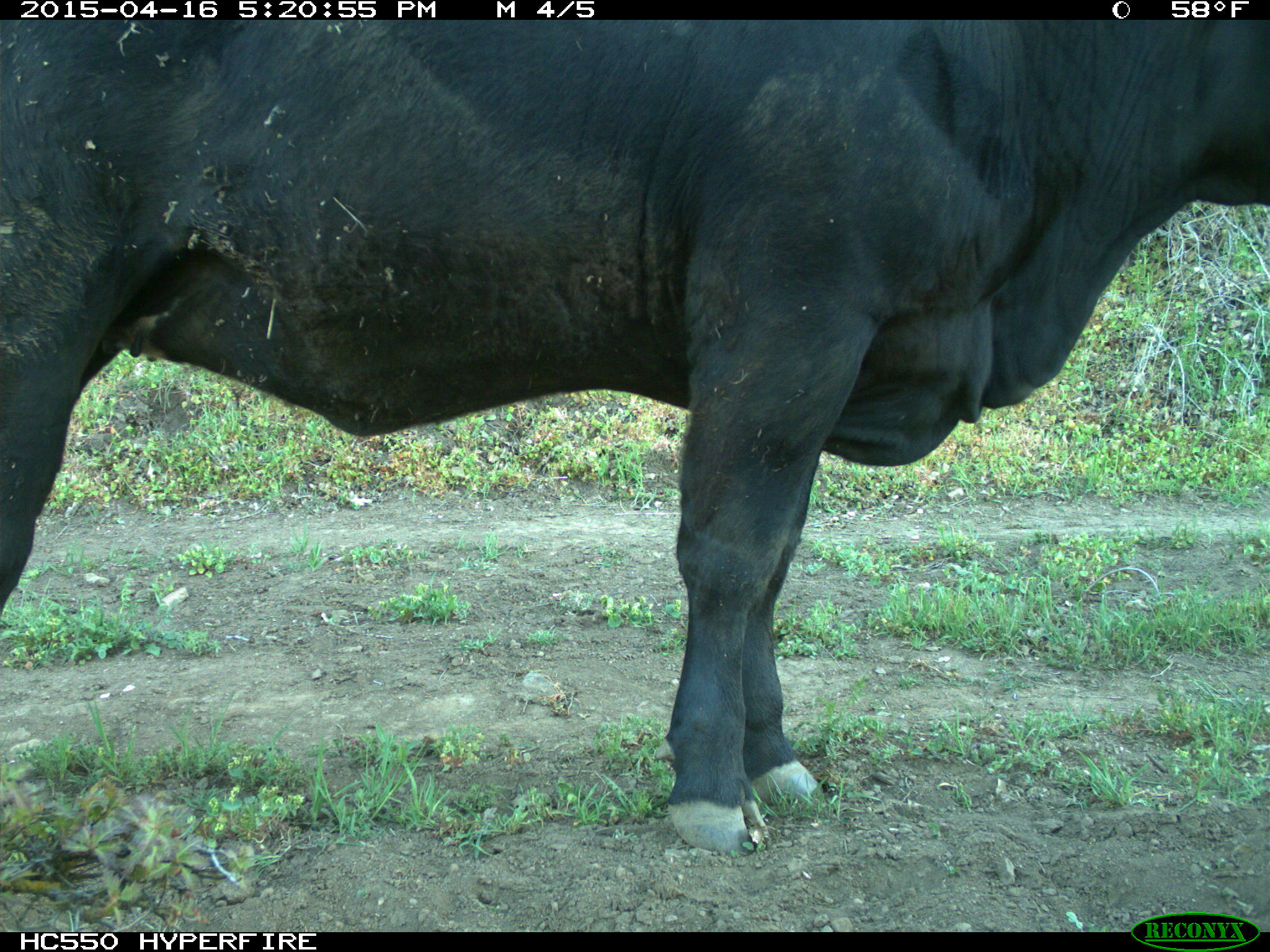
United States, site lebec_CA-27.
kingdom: Animalia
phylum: Chordata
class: Mammalia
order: Artiodactyla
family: Bovidae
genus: Bos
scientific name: Bos taurus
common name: domestic cow